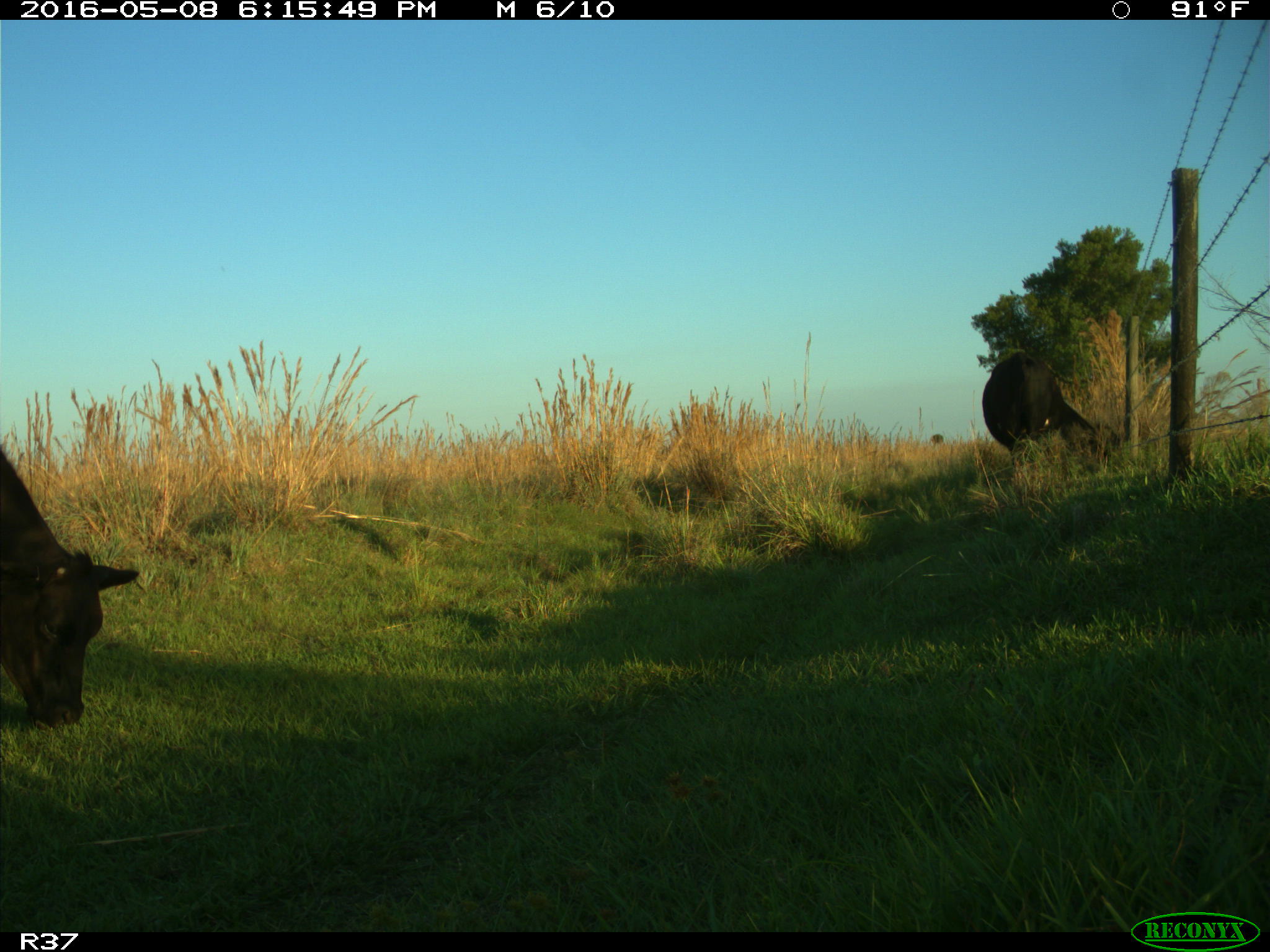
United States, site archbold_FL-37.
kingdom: Animalia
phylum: Chordata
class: Mammalia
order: Artiodactyla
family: Bovidae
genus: Bos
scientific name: Bos taurus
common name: domestic cow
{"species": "Bos taurus (domestic cow)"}